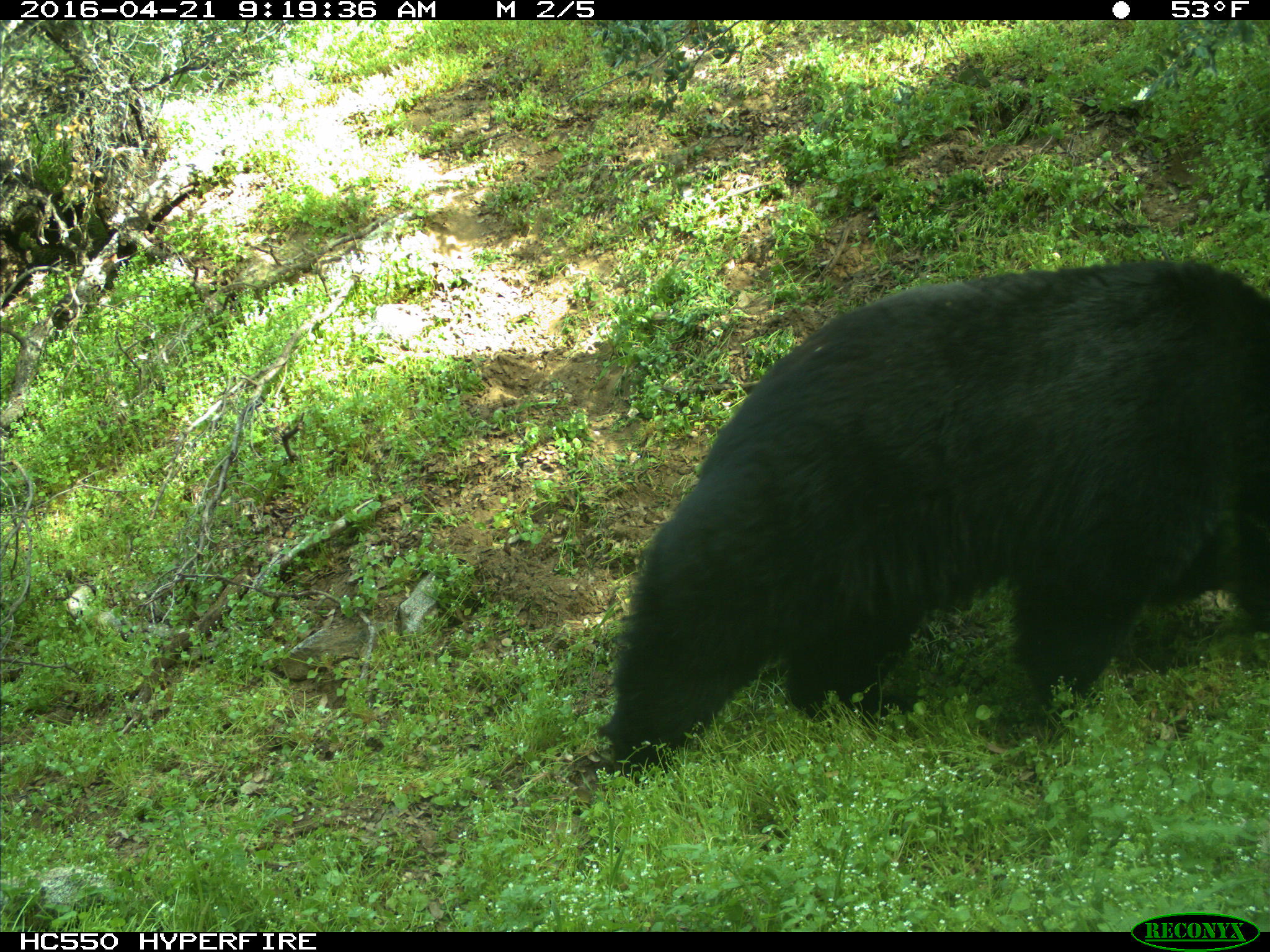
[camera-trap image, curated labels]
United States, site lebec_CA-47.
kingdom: Animalia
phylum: Chordata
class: Mammalia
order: Carnivora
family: Ursidae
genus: Ursus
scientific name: Ursus americanus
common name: american black bear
Ursus americanus (american black bear).